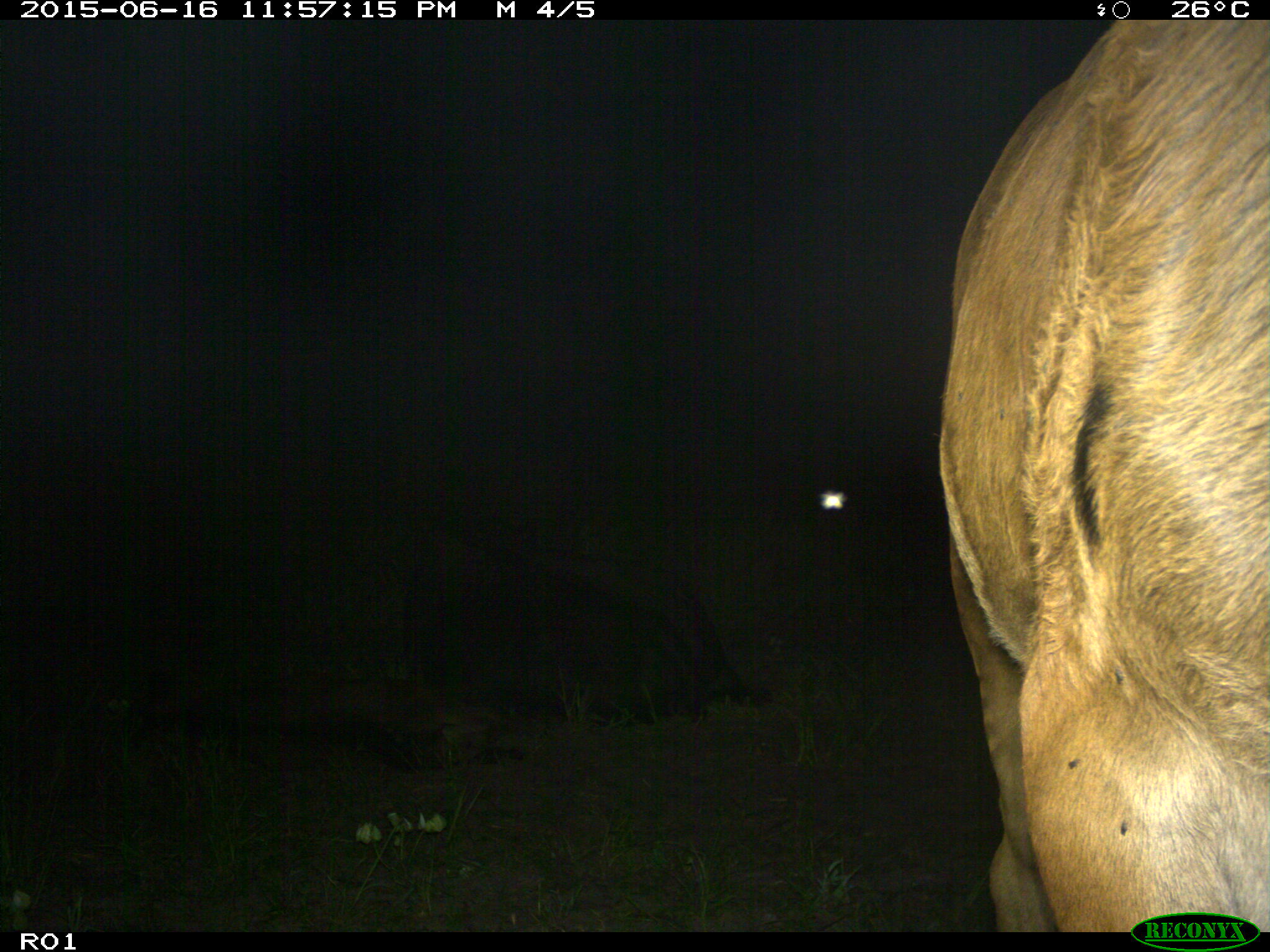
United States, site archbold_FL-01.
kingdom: Animalia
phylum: Chordata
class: Mammalia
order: Artiodactyla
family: Bovidae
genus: Bos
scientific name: Bos taurus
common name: domestic cow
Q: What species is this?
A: Bos taurus (domestic cow).